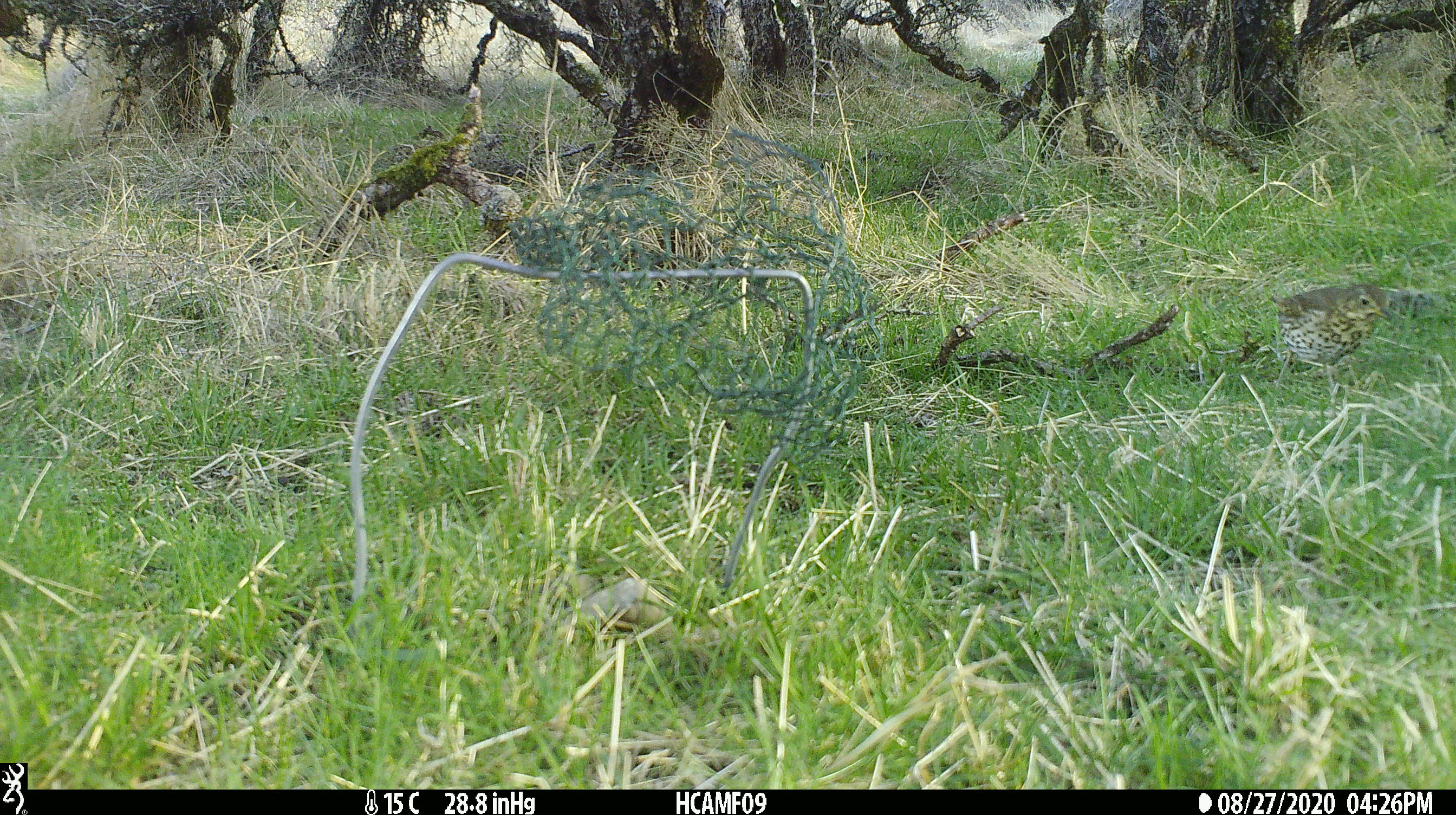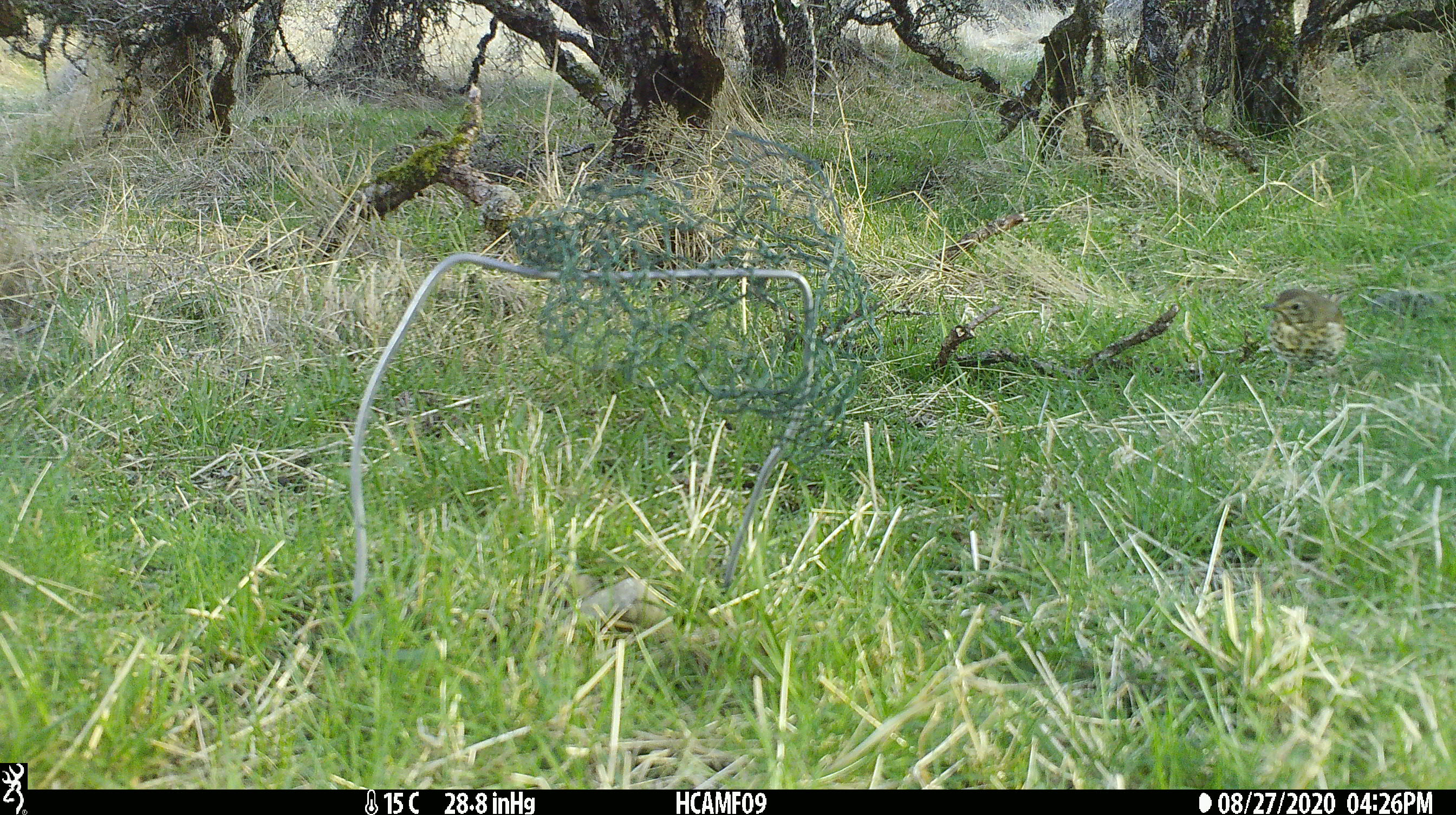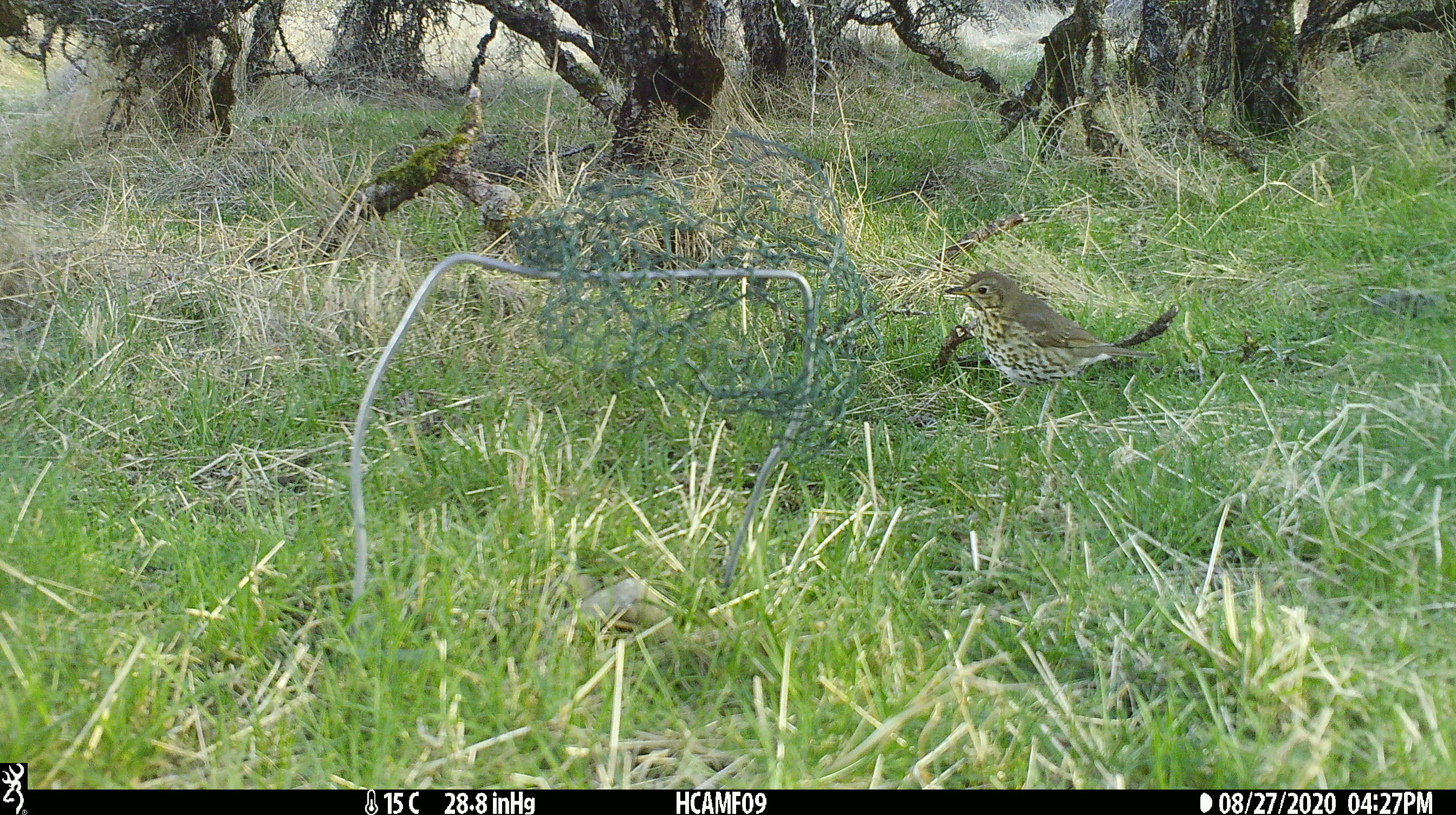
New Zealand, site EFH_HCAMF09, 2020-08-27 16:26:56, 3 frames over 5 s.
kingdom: Animalia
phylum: Chordata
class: Aves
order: Passeriformes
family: Turdidae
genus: Turdus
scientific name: Turdus philomelos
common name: song thrush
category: thrush